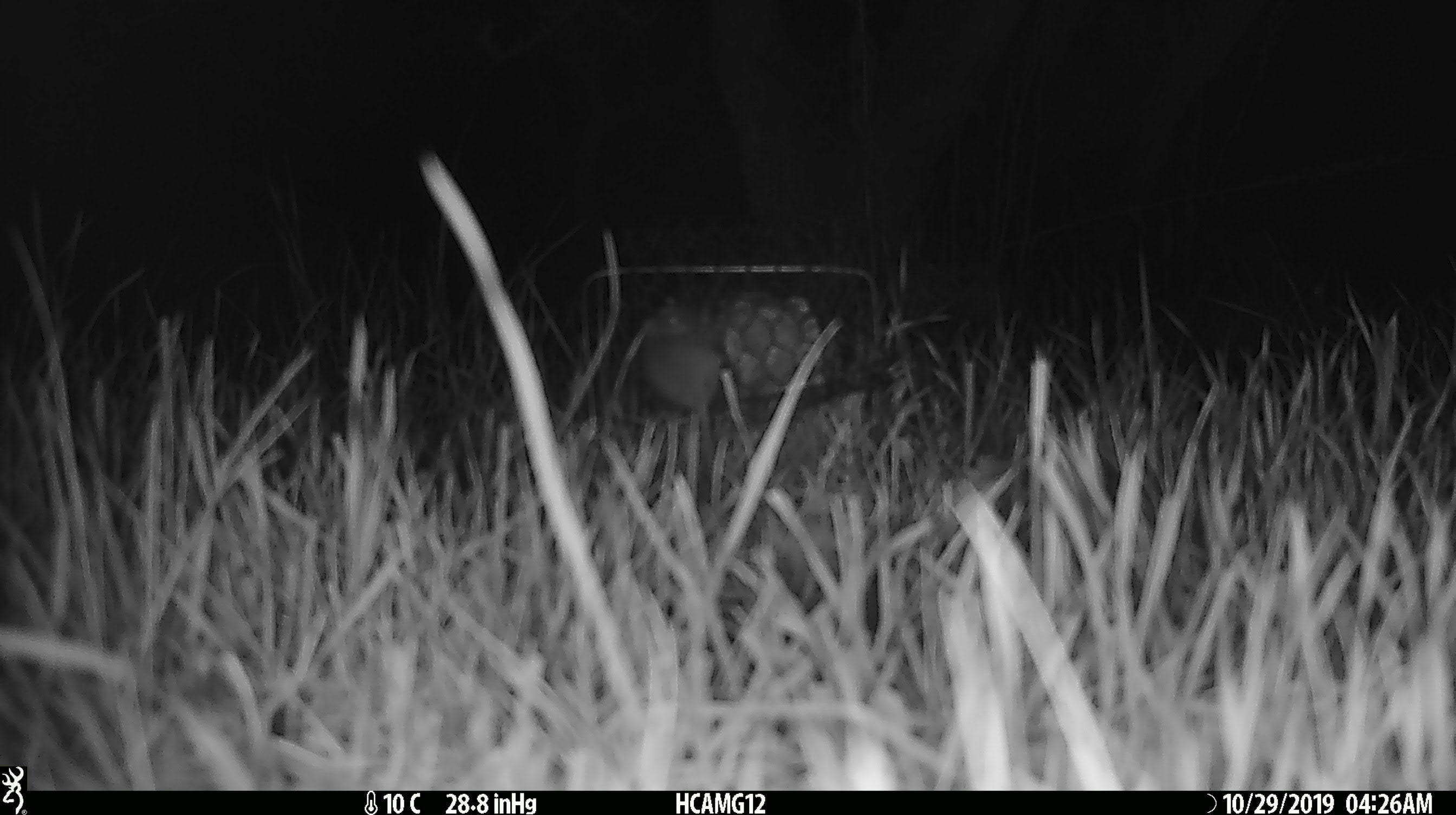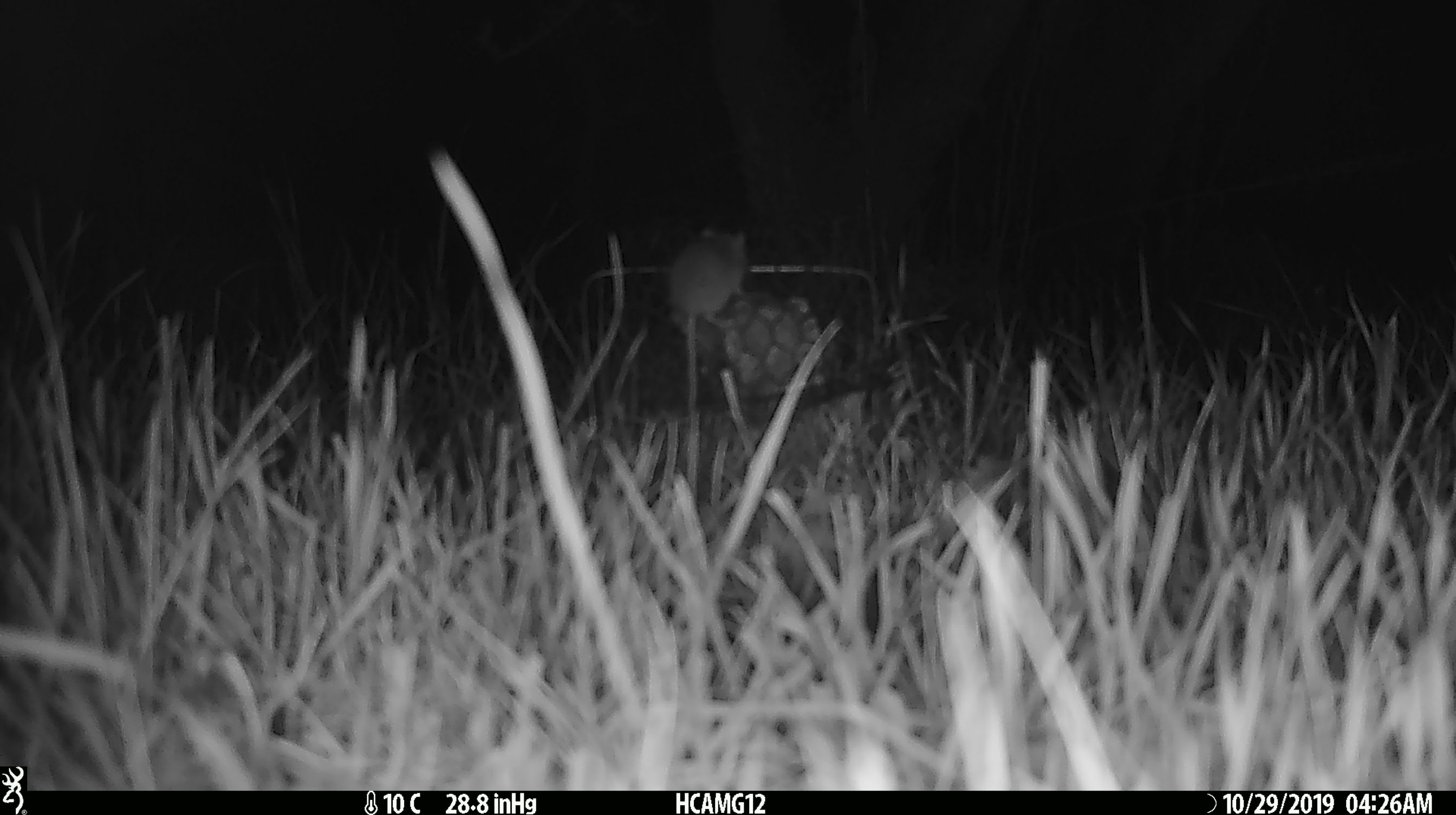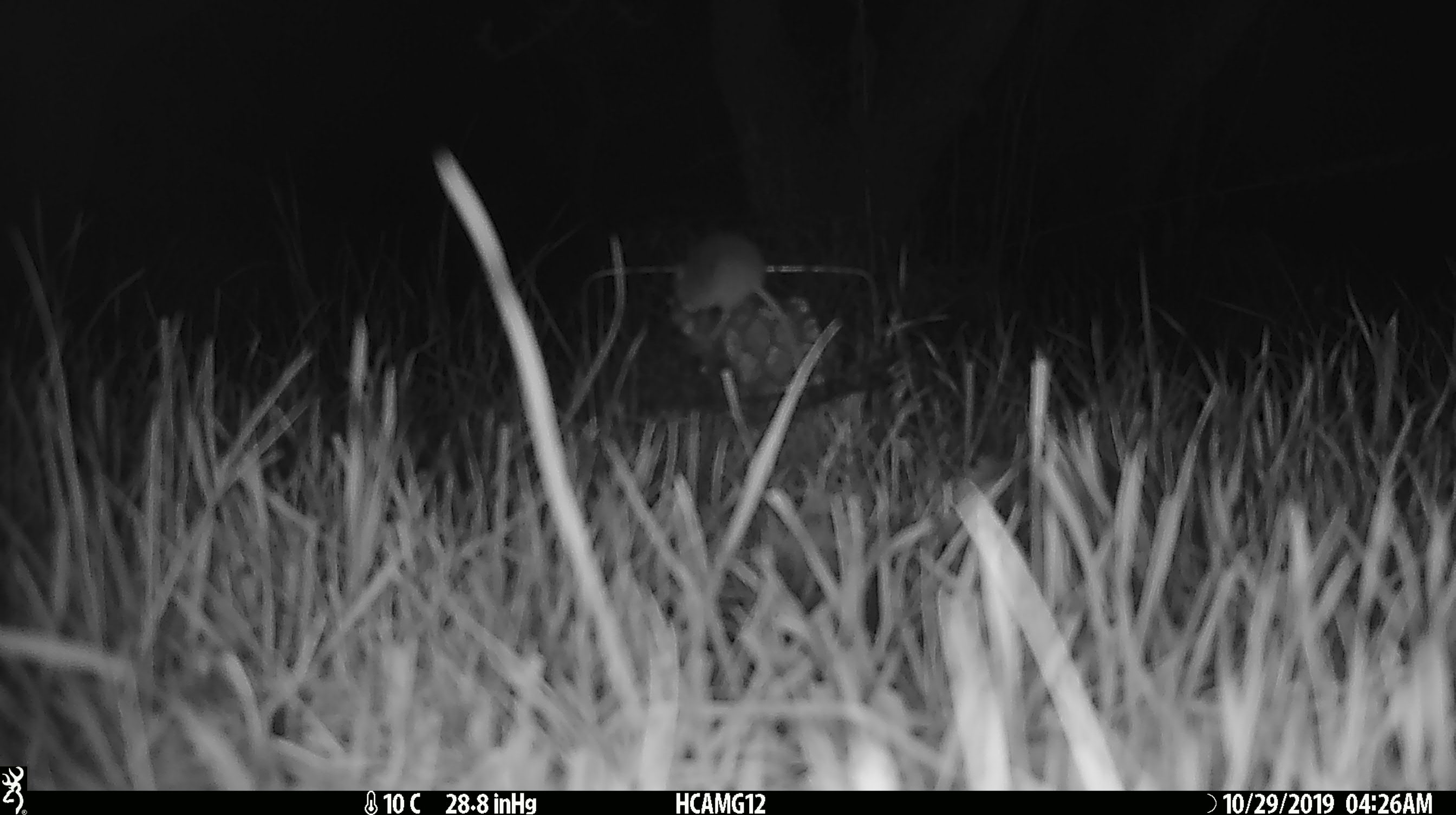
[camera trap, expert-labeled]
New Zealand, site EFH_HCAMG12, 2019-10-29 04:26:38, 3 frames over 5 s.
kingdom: Animalia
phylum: Chordata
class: Mammalia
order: Rodentia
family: Muridae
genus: Mus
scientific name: Mus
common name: mouse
Mouse (Mus).